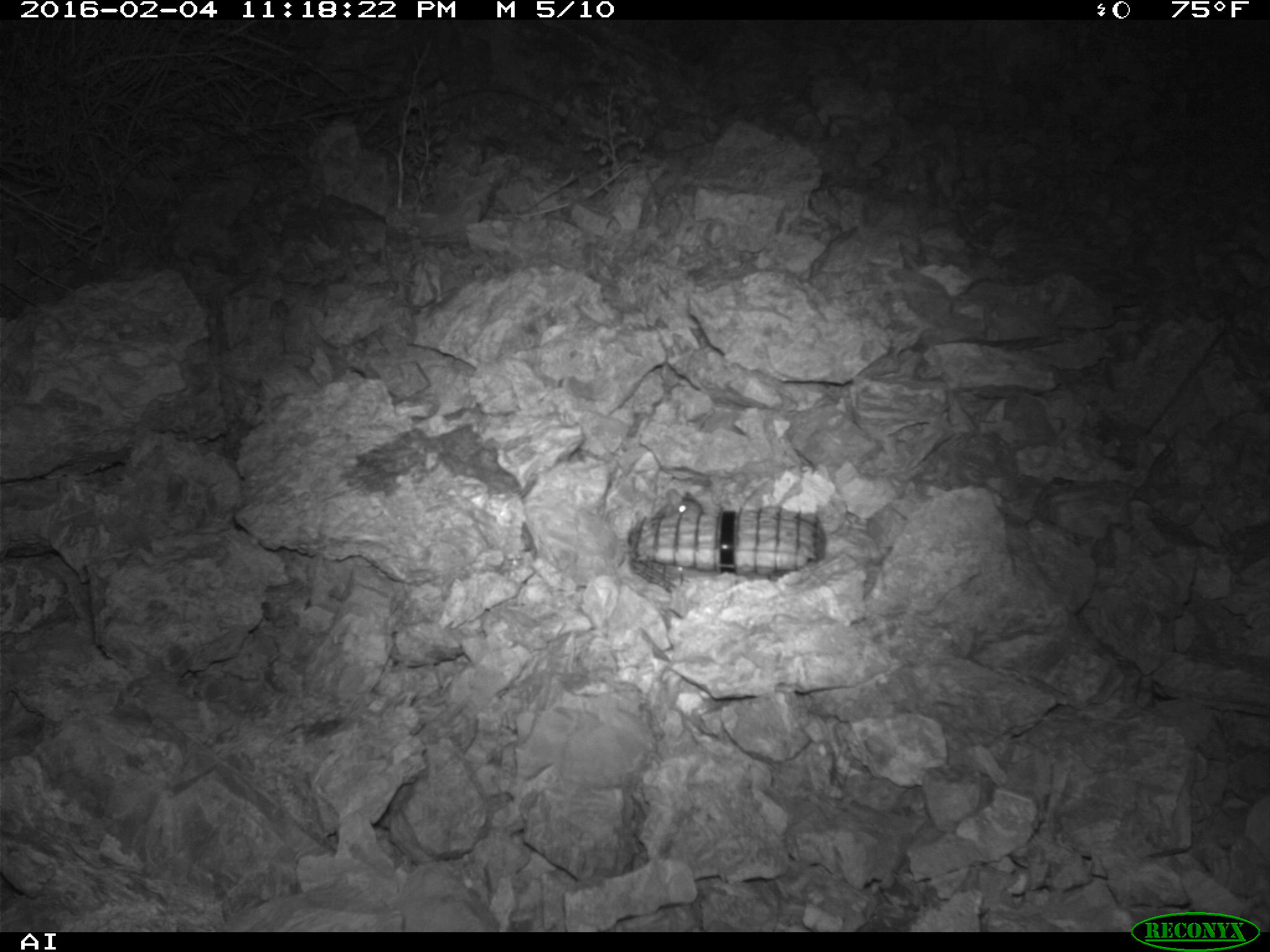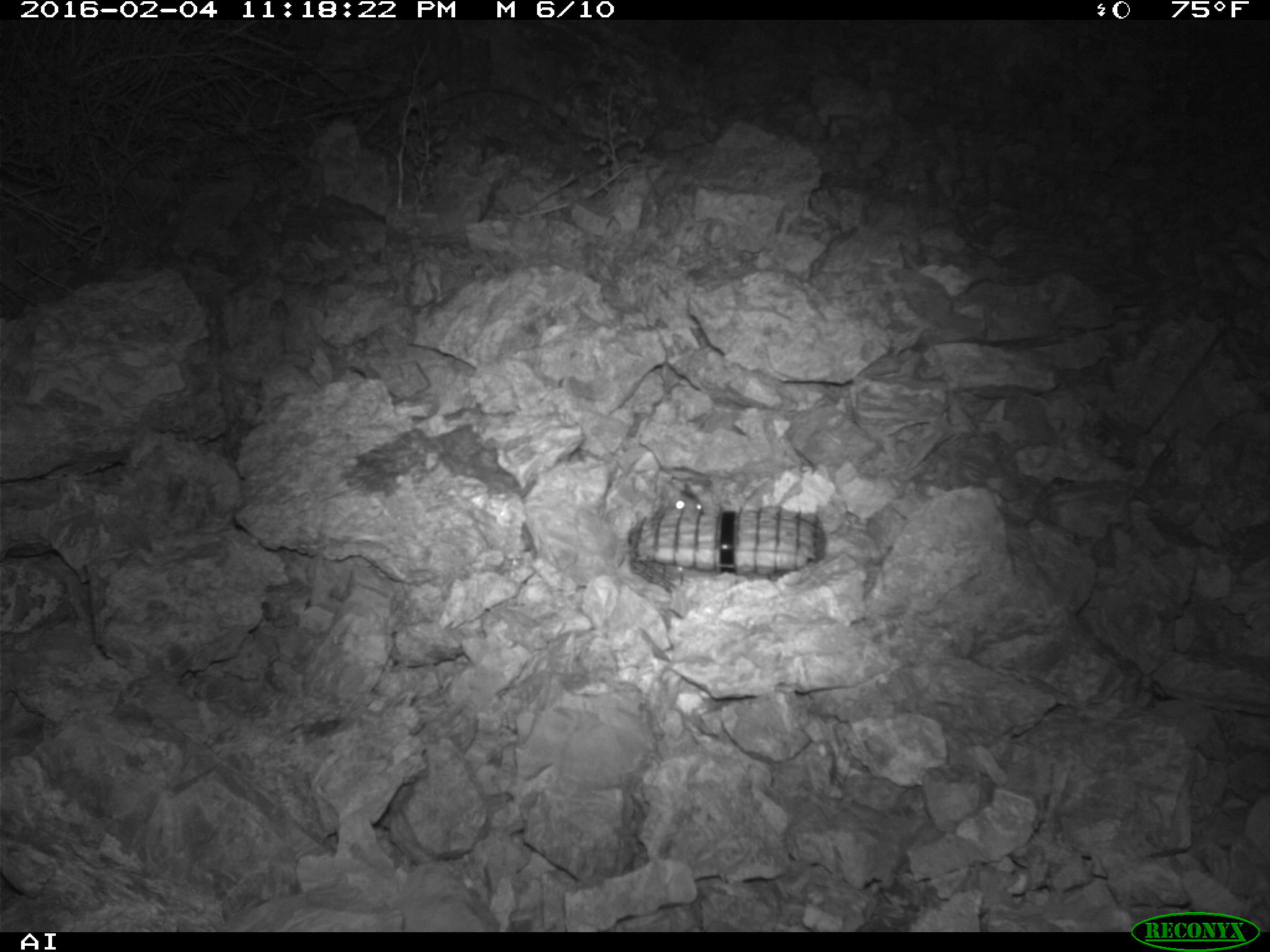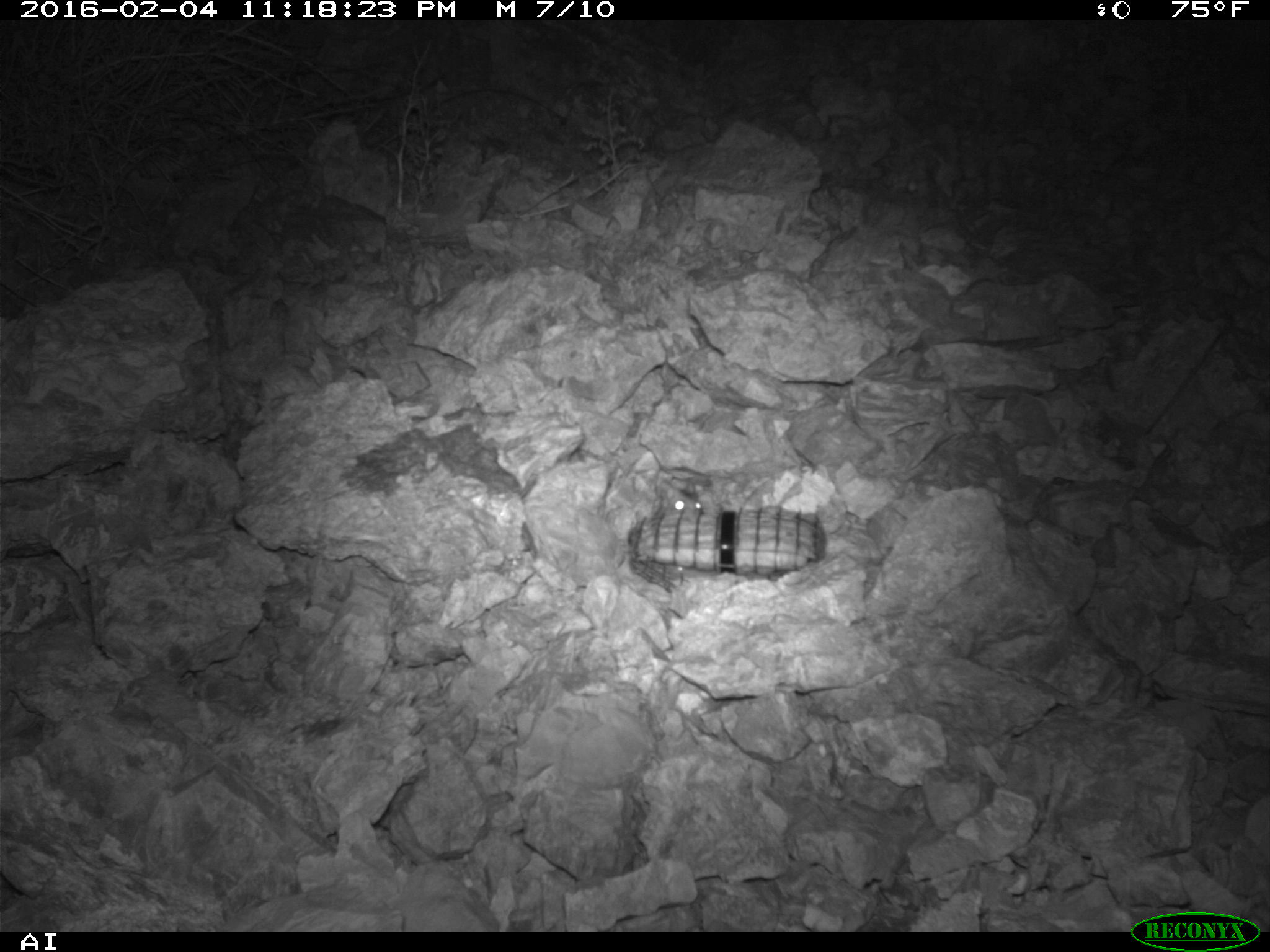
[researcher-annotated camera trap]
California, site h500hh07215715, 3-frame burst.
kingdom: Animalia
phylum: Chordata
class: Mammalia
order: Rodentia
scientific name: Rodentia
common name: rodent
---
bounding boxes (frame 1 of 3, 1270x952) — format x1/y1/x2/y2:
rodent: 657/488/704/516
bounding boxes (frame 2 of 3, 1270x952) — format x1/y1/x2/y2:
rodent: 665/482/703/513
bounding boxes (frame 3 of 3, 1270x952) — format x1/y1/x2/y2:
rodent: 660/482/703/515